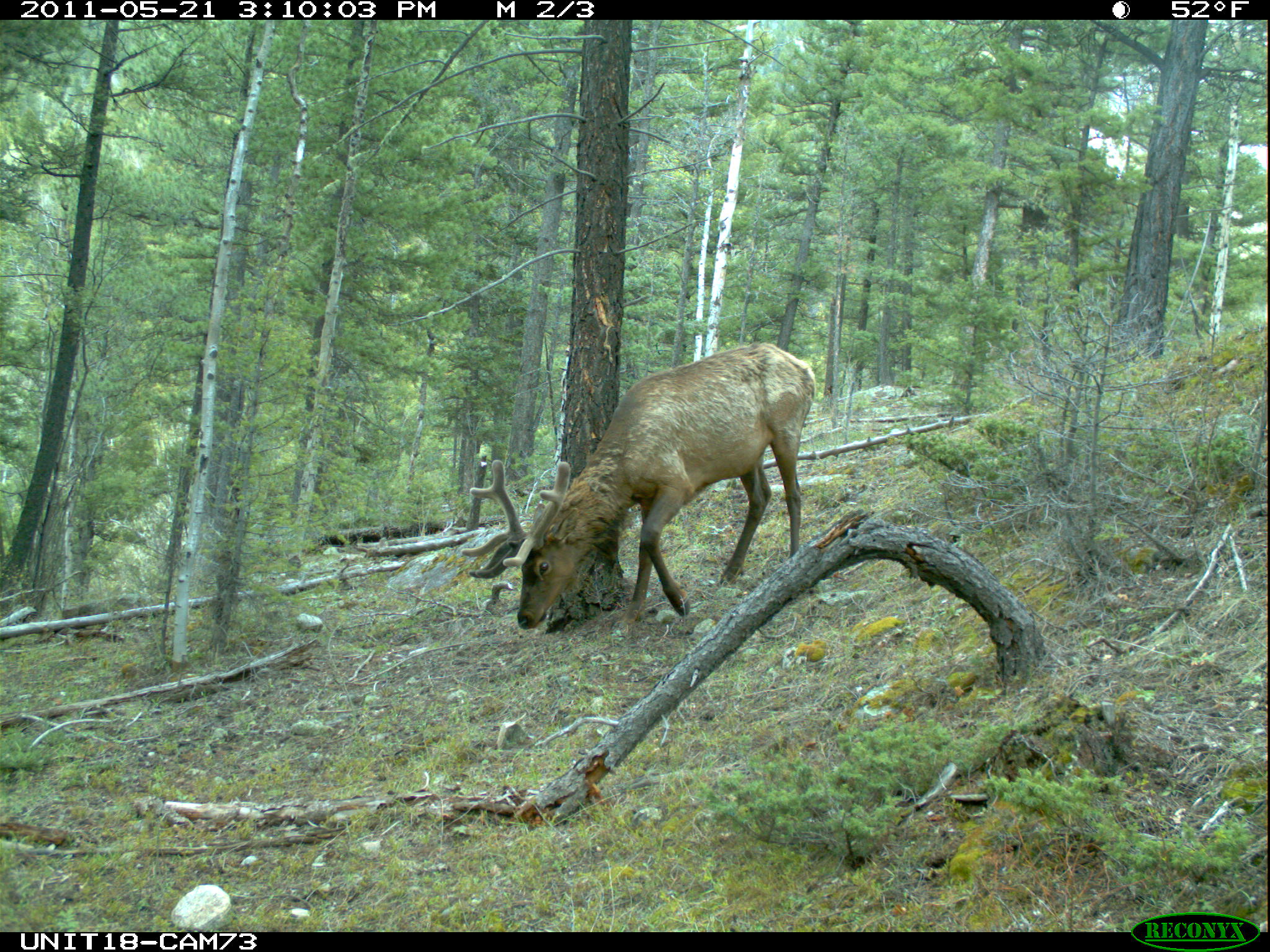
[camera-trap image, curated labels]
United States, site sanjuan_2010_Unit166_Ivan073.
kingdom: Animalia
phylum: Chordata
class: Mammalia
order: Artiodactyla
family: Cervidae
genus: Cervus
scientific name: Cervus elaphus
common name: red deer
Cervus elaphus (red deer).